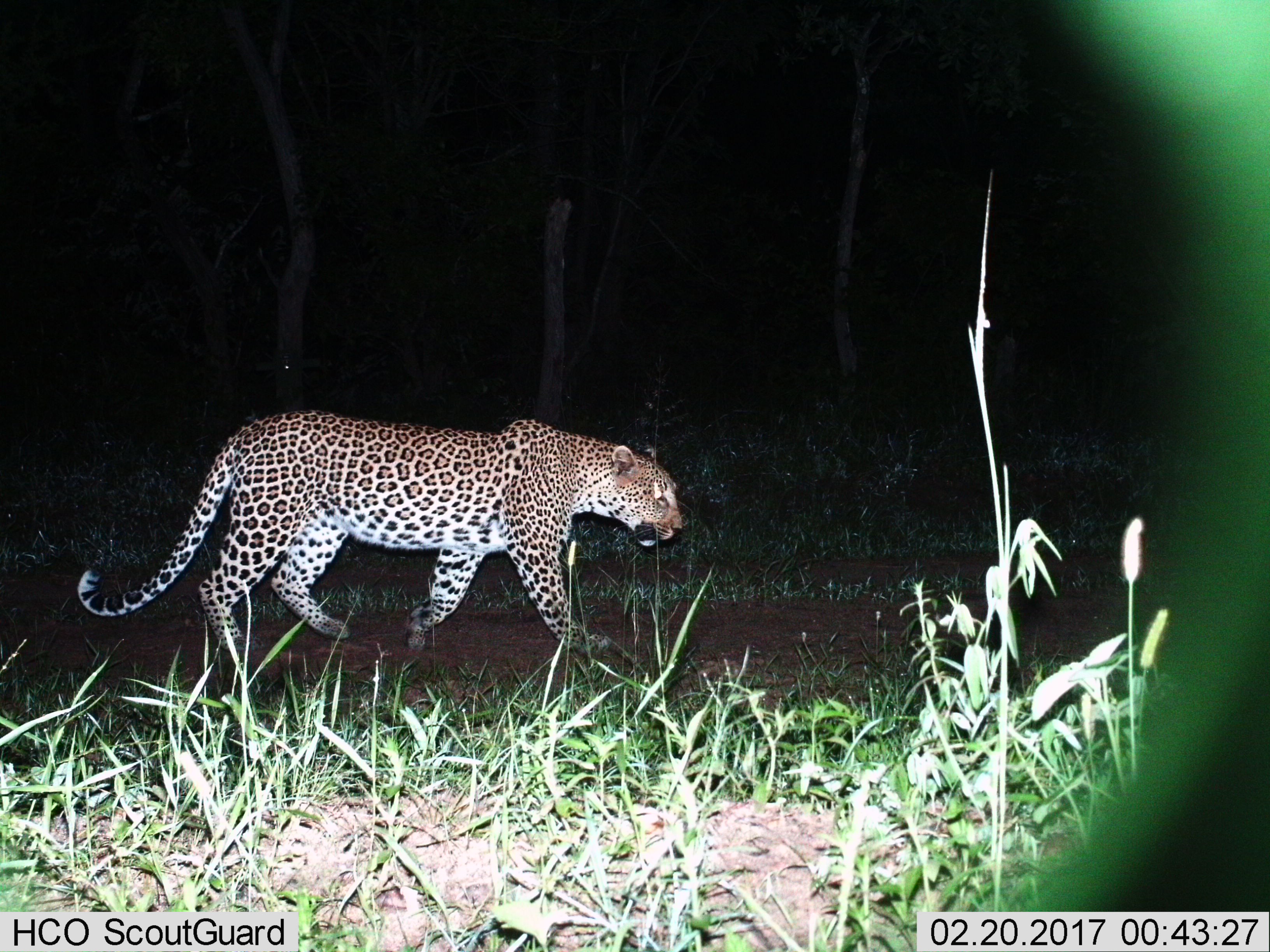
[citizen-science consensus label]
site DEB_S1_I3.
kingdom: Animalia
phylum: Chordata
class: Mammalia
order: Carnivora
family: Felidae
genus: Panthera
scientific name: Panthera pardus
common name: leopard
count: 1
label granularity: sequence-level